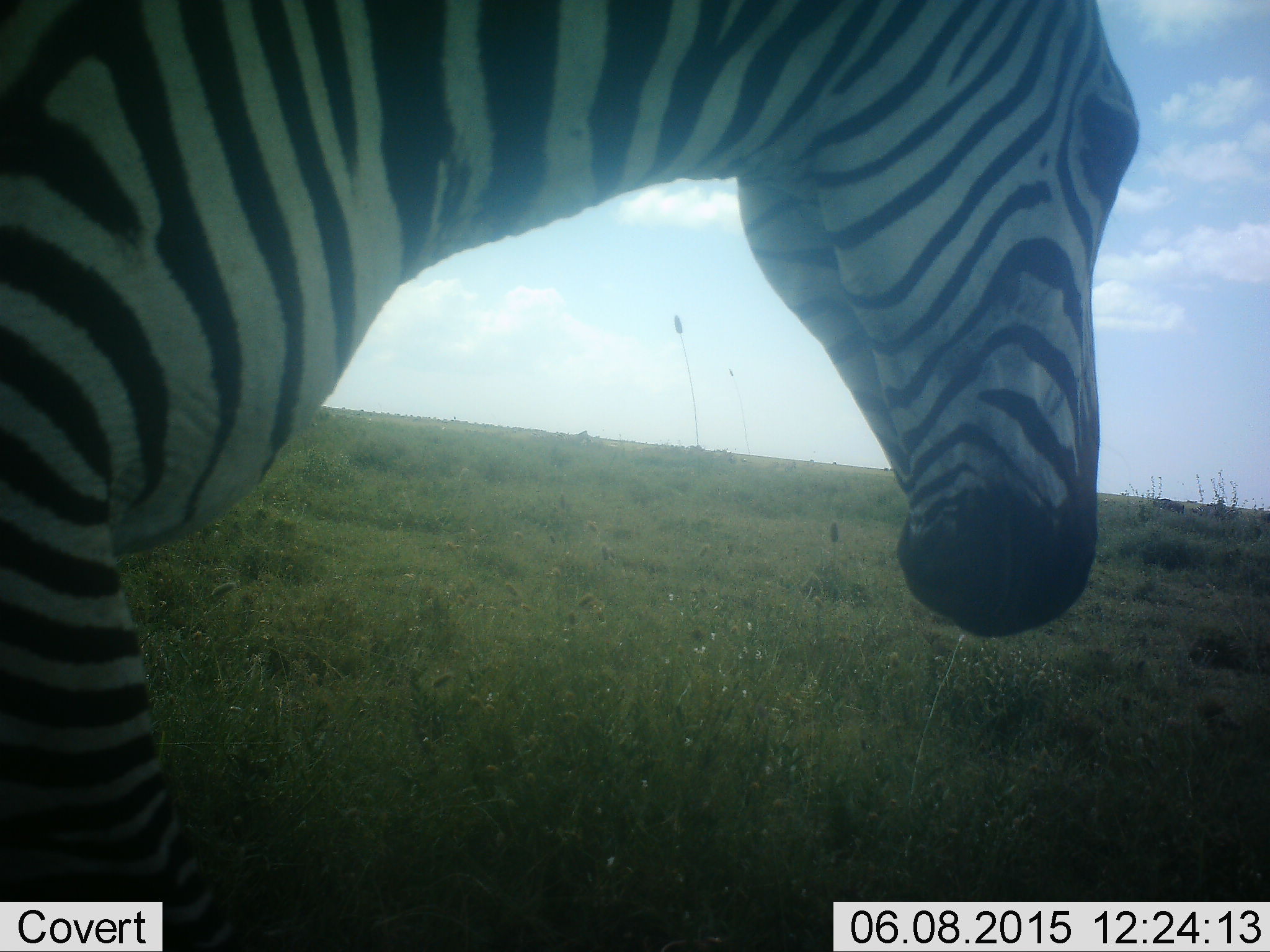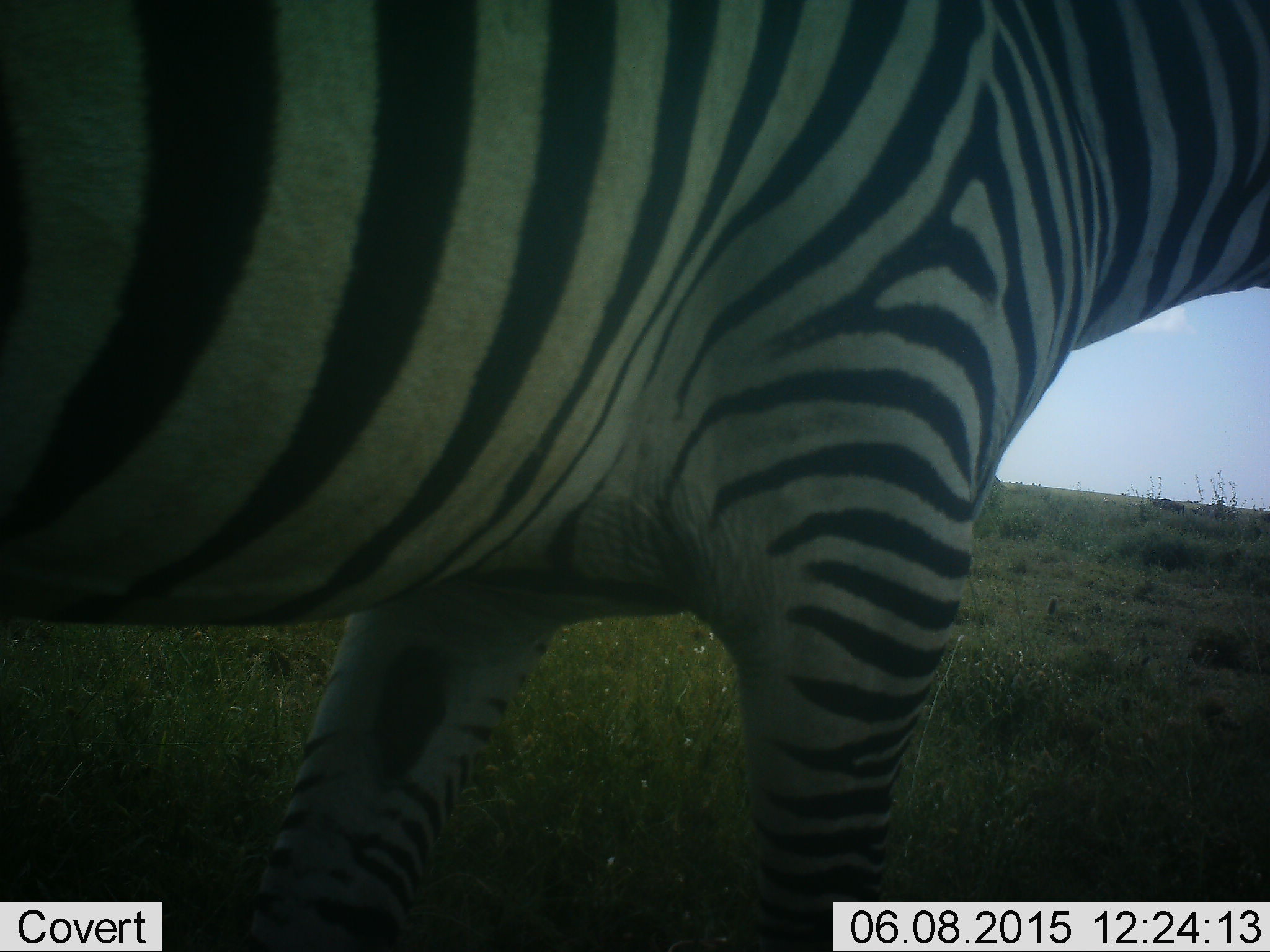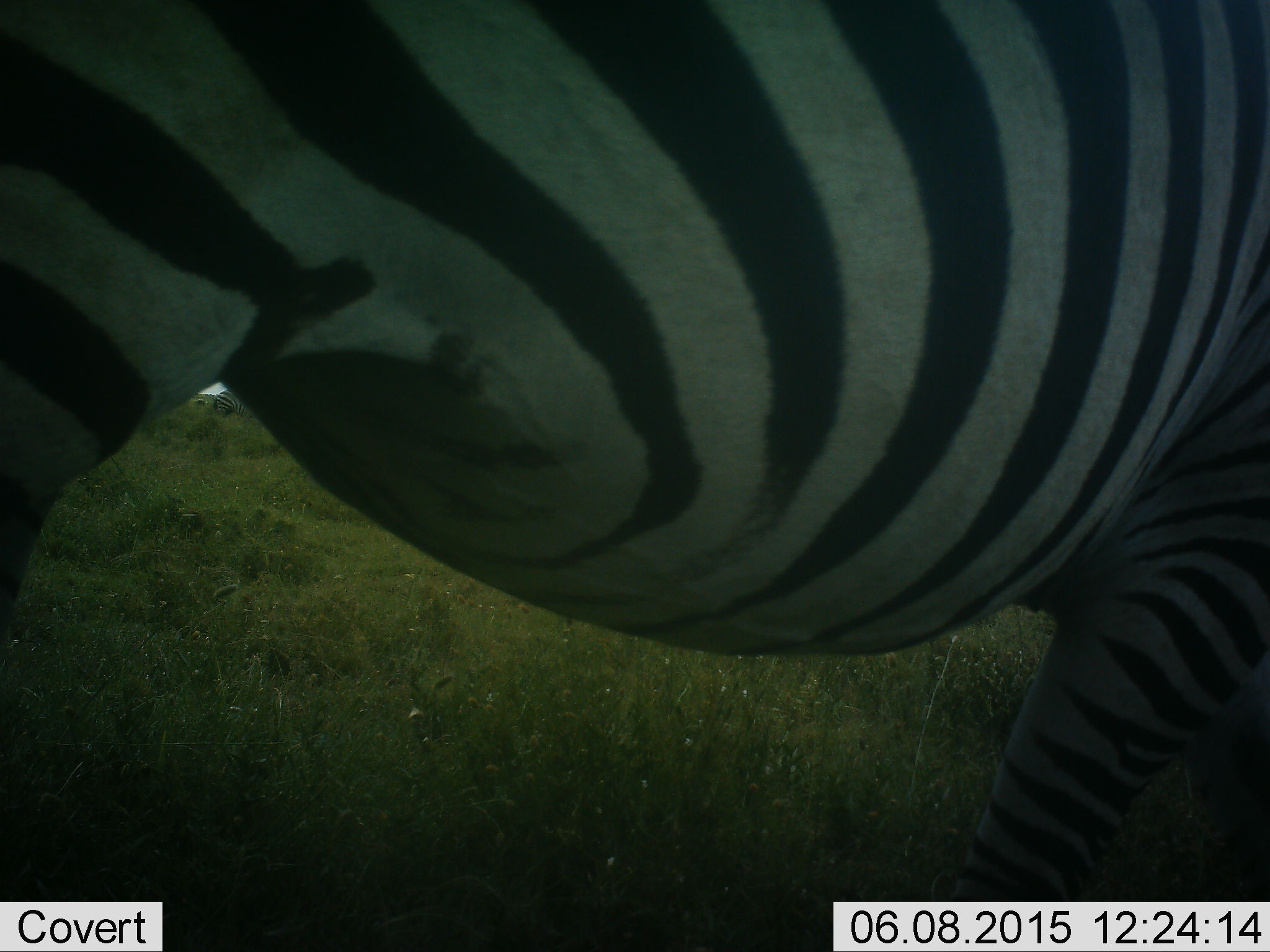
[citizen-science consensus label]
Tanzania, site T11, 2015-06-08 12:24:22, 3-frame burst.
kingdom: Animalia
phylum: Chordata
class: Mammalia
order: Perissodactyla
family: Equidae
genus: Equus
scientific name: Equus quagga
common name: plains zebra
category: zebra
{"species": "zebra (plains zebra) (Equus quagga)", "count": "1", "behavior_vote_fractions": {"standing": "0%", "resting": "0%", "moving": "100%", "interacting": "0%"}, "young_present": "0%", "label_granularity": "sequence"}